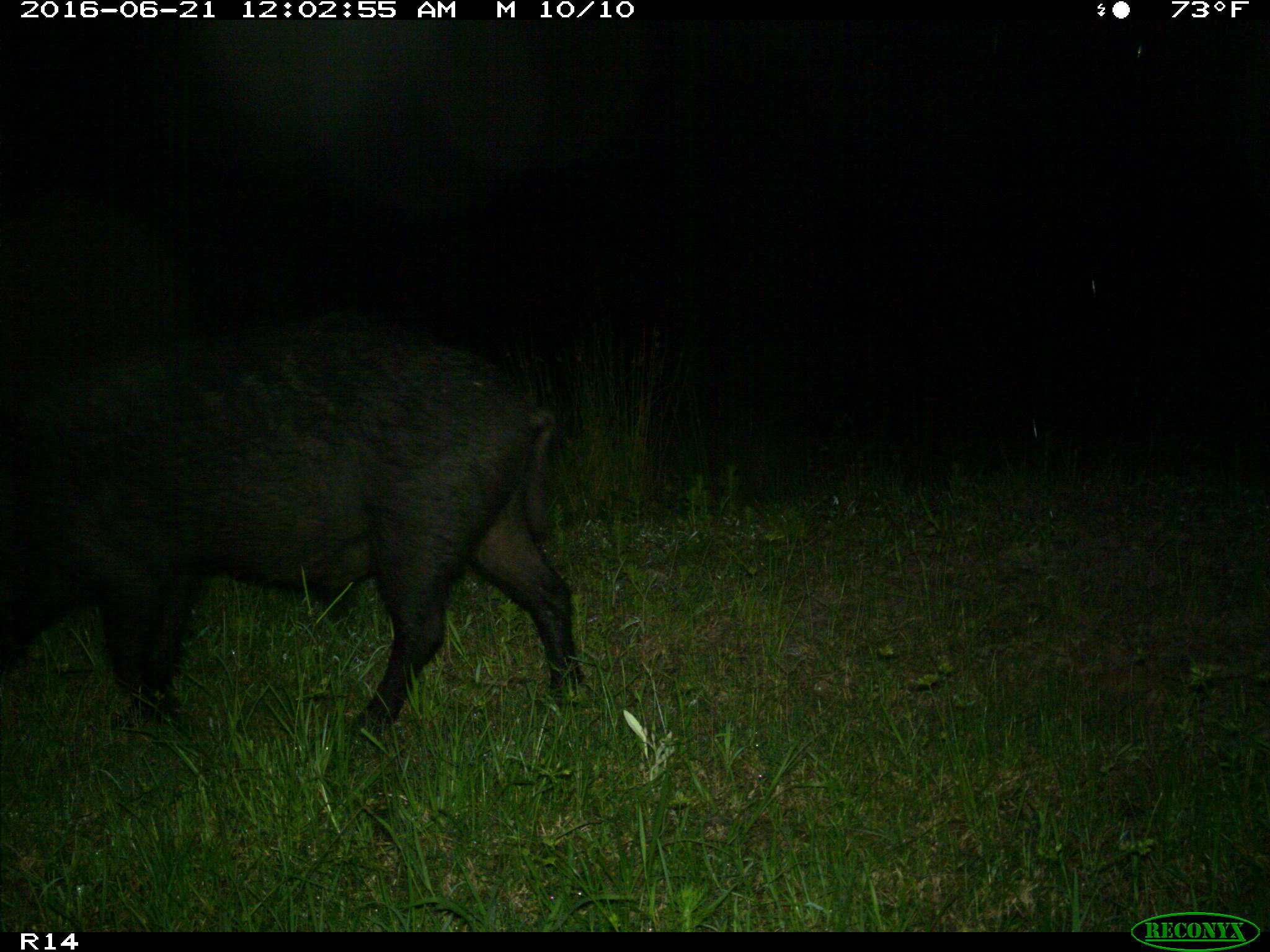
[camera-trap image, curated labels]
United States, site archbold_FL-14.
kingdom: Animalia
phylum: Chordata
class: Mammalia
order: Artiodactyla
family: Suidae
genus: Sus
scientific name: Sus scrofa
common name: wild boar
Sus scrofa (wild boar).